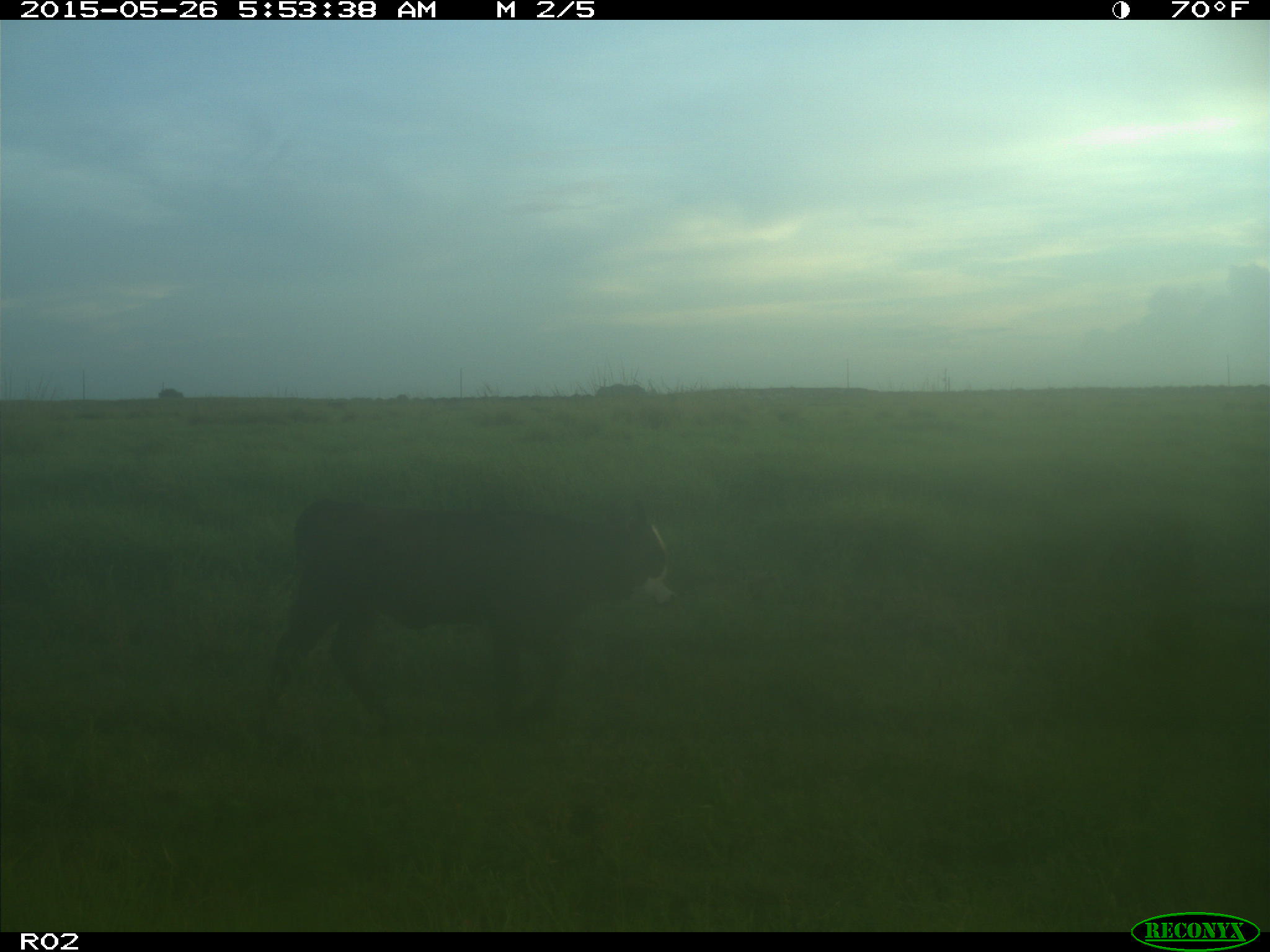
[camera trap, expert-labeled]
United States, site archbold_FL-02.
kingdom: Animalia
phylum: Chordata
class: Mammalia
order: Artiodactyla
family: Bovidae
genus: Bos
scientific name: Bos taurus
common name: domestic cow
Bos taurus (domestic cow).